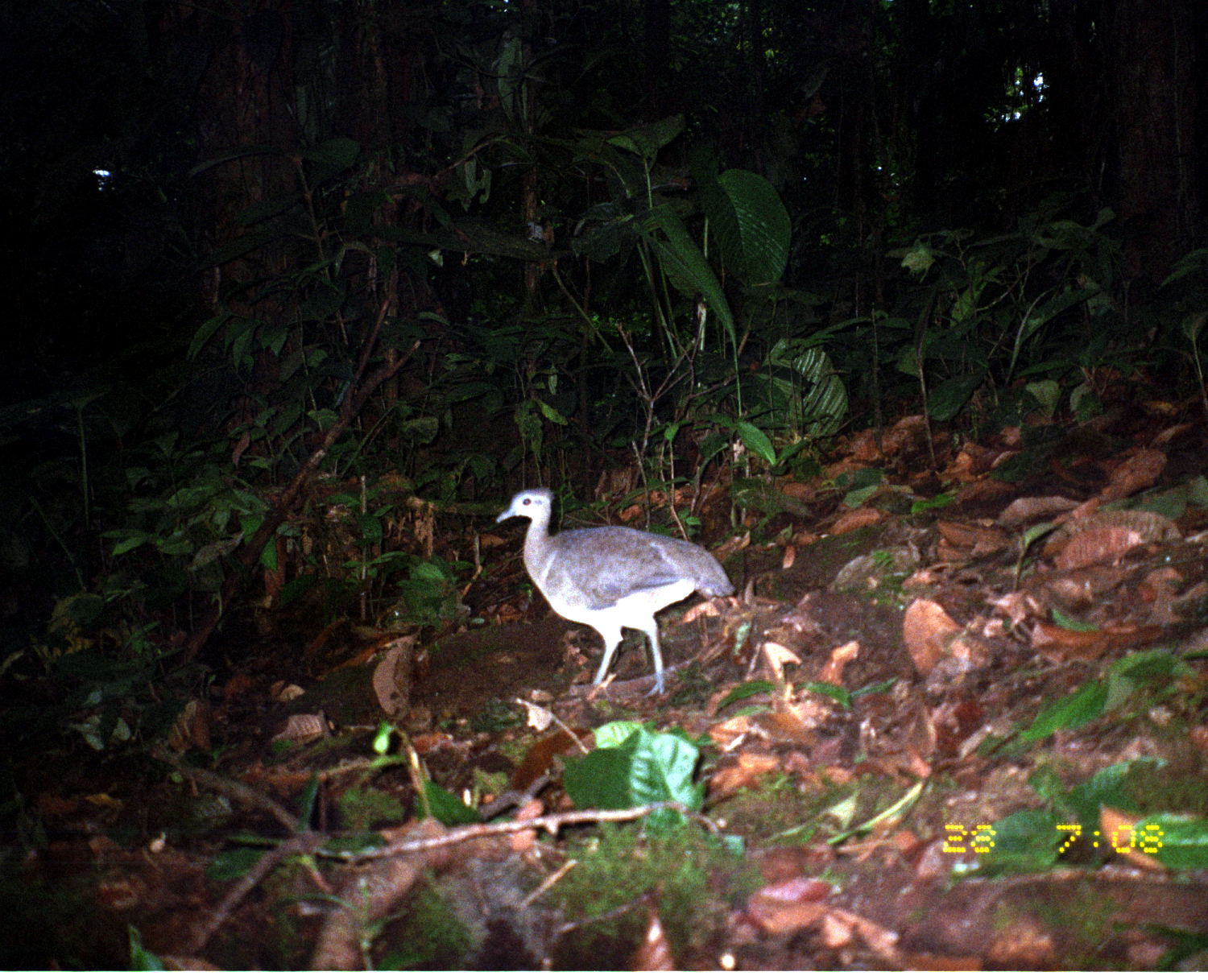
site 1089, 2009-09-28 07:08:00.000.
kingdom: Animalia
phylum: Chordata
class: Aves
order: Tinamiformes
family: Tinamidae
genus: Tinamus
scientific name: Tinamus major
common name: great tinamou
Tinamus major (great tinamou).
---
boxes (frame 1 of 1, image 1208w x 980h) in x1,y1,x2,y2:
tinamus major: 496,486,736,698